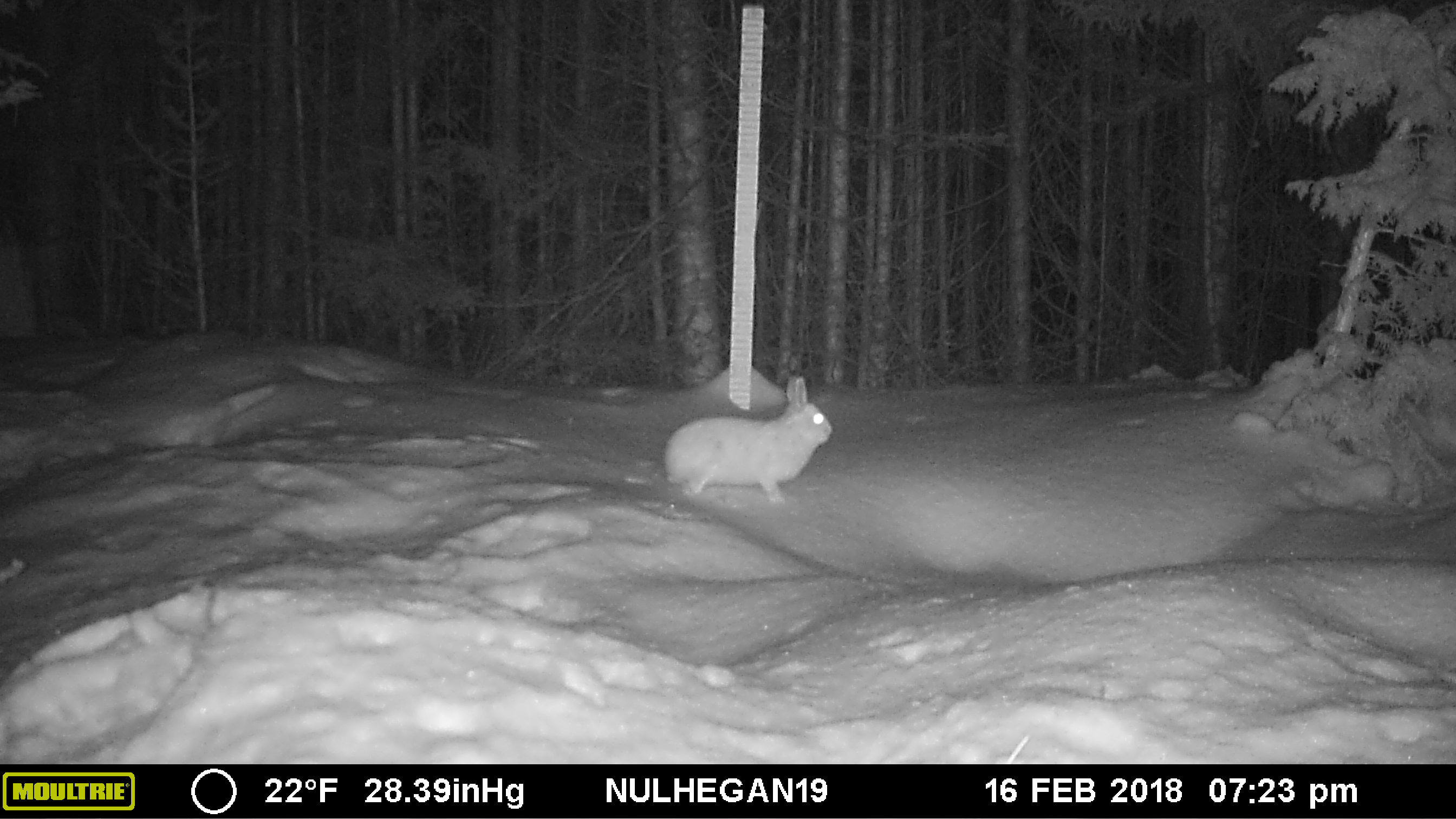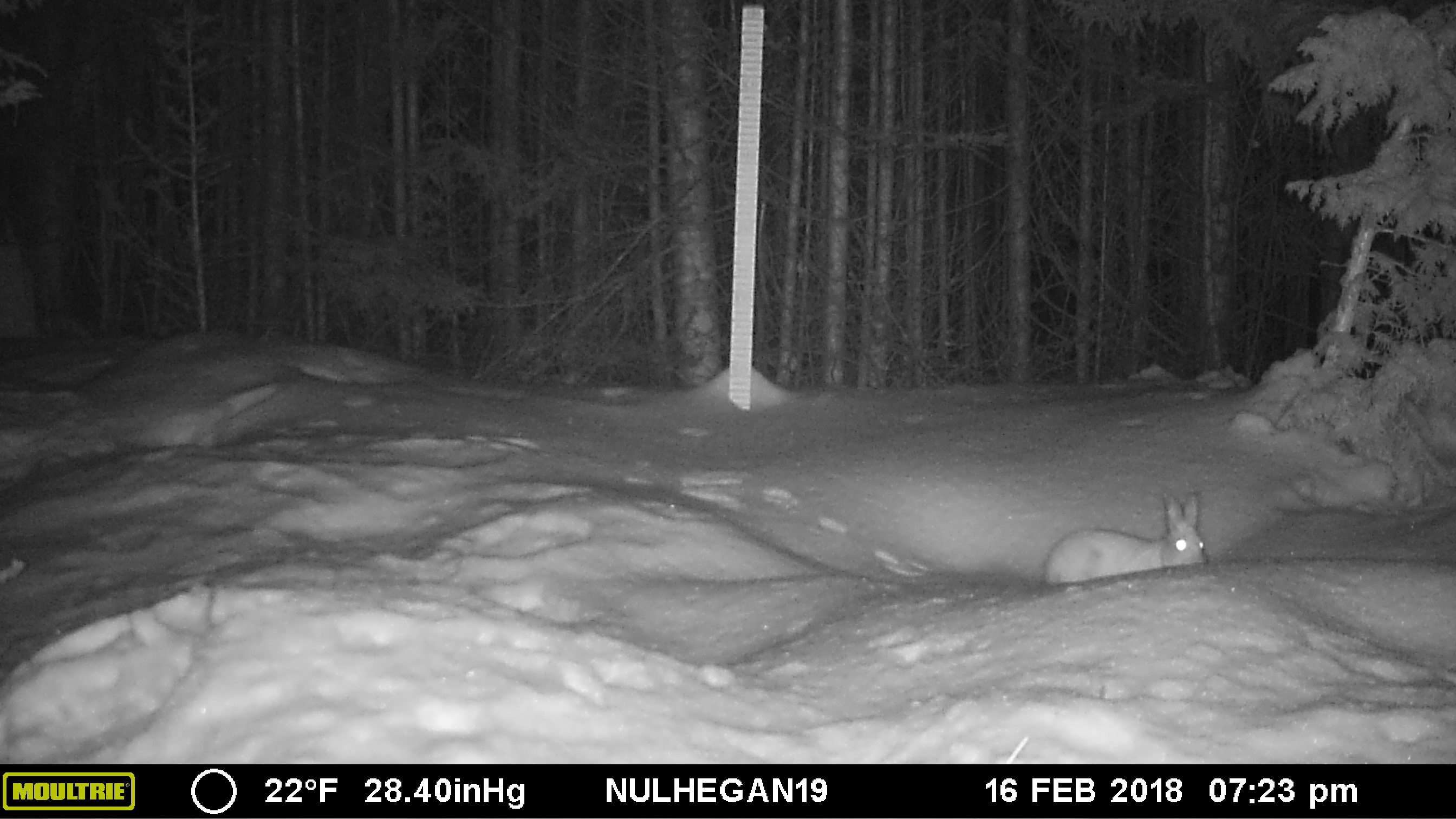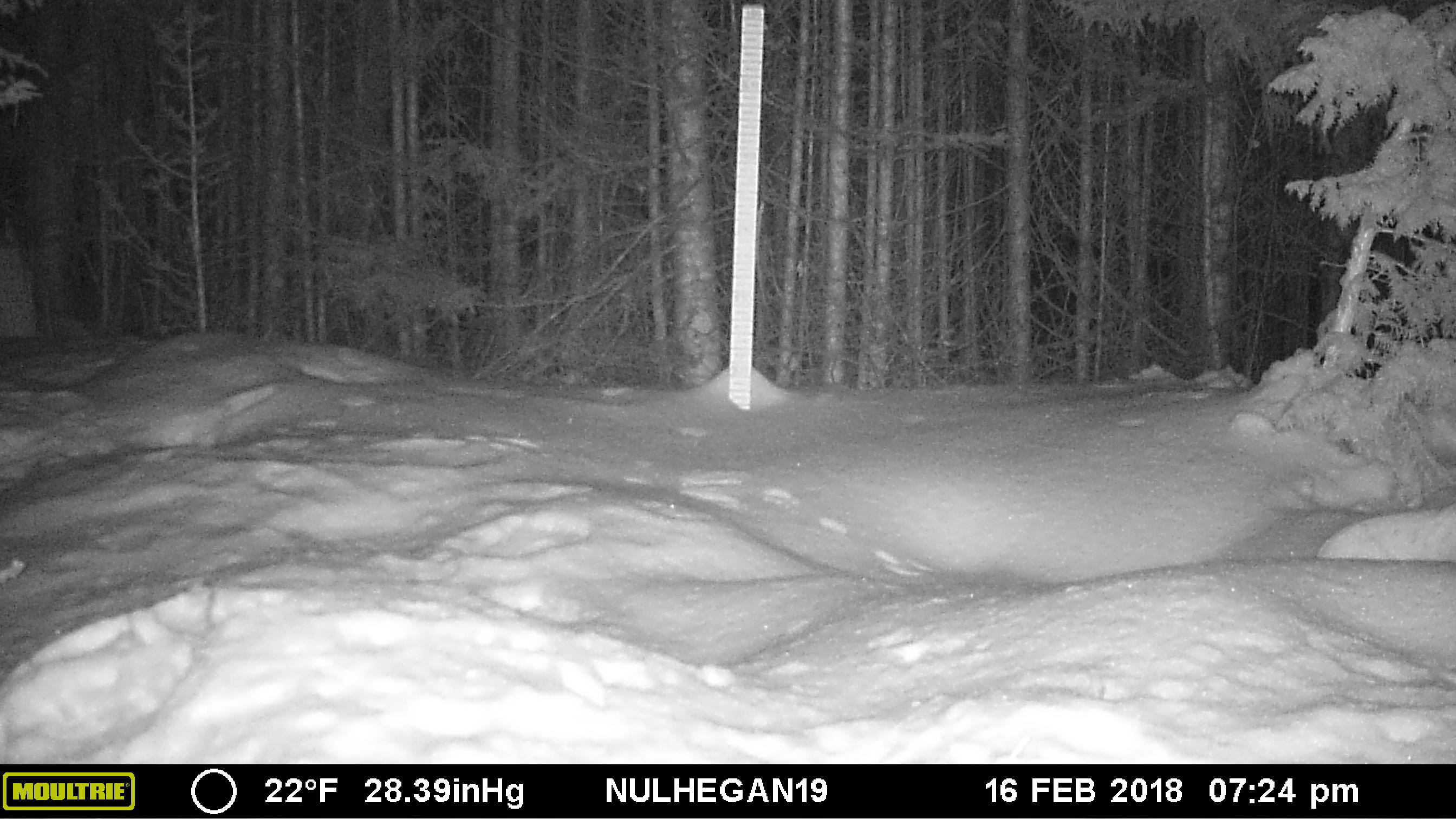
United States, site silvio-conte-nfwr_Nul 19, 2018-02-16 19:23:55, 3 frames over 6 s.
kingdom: Animalia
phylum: Chordata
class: Mammalia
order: Lagomorpha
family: Leporidae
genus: Lepus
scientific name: Lepus americanus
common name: snowshoe hare